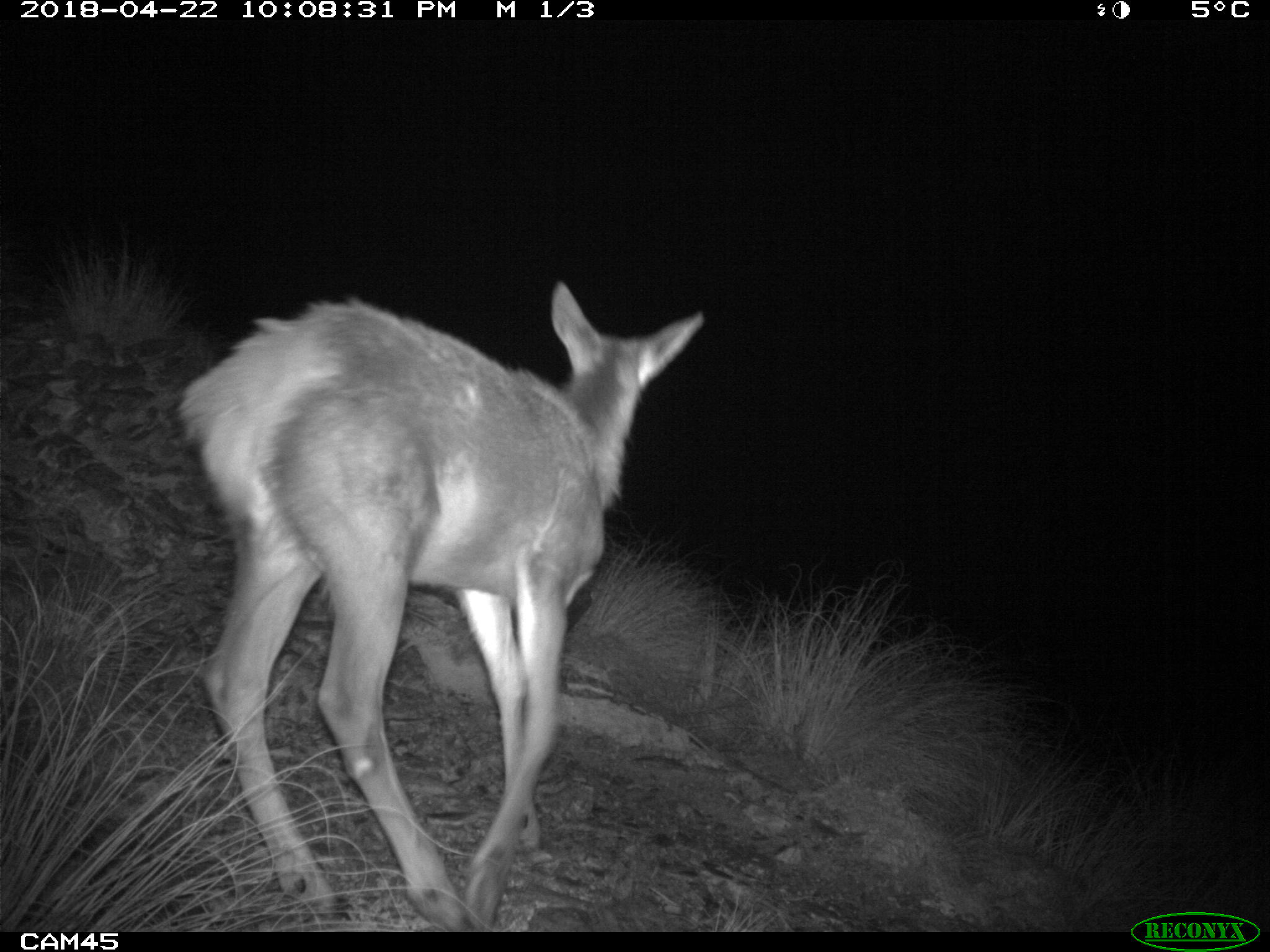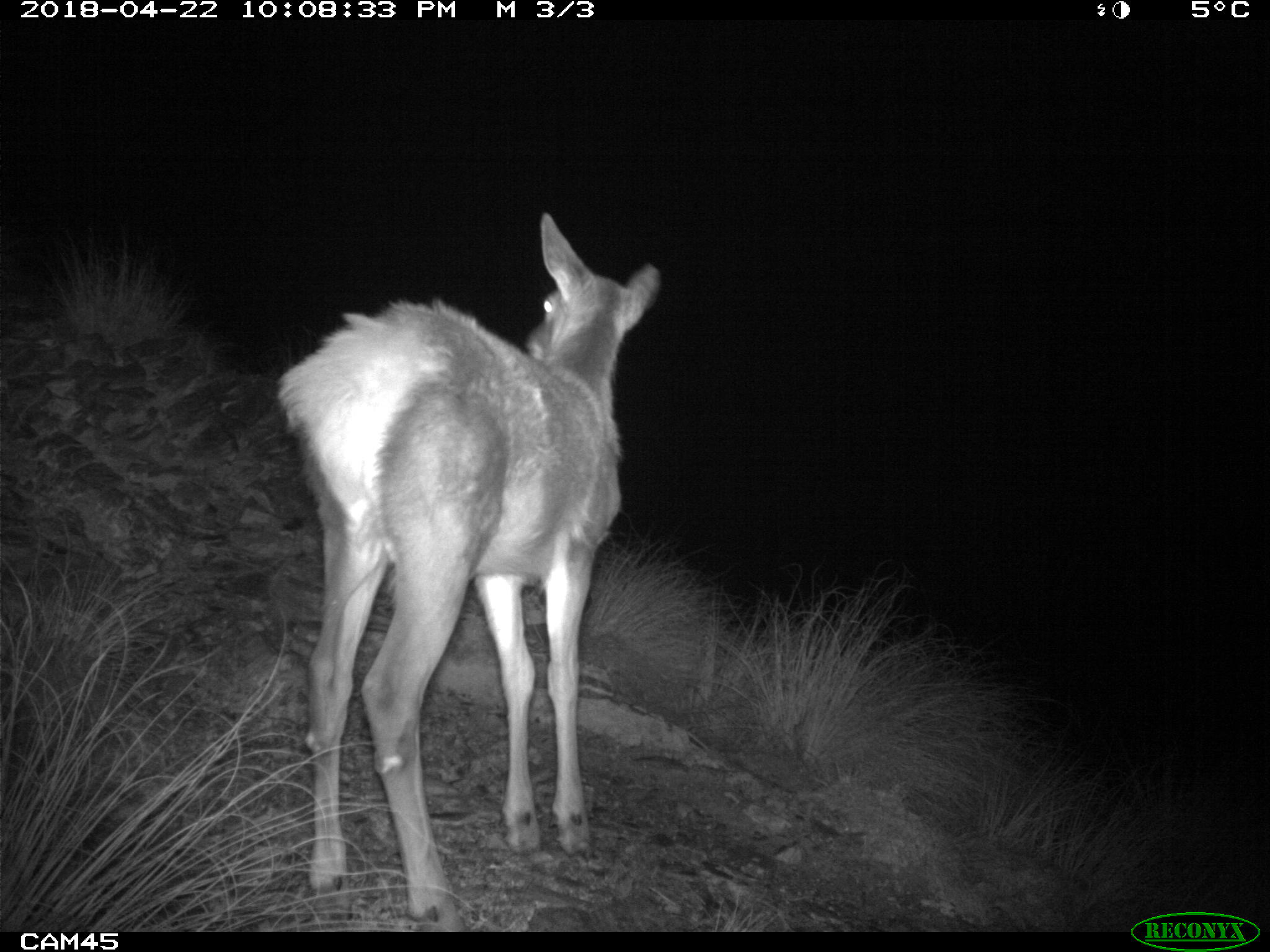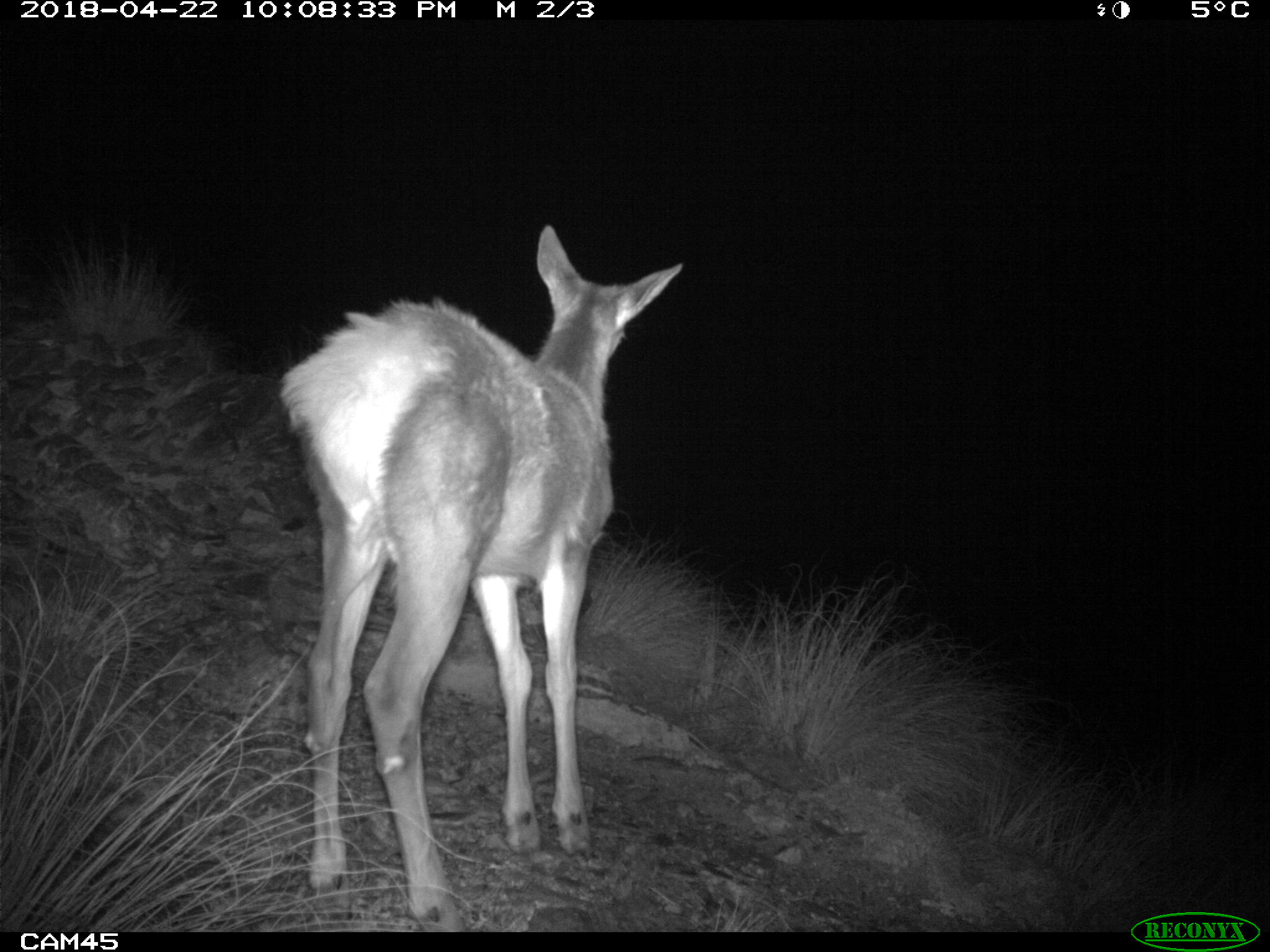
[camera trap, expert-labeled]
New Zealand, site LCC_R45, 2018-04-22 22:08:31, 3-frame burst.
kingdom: Animalia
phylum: Chordata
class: Mammalia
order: Artiodactyla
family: Cervidae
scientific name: Cervidae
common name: deer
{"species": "deer (Cervidae)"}